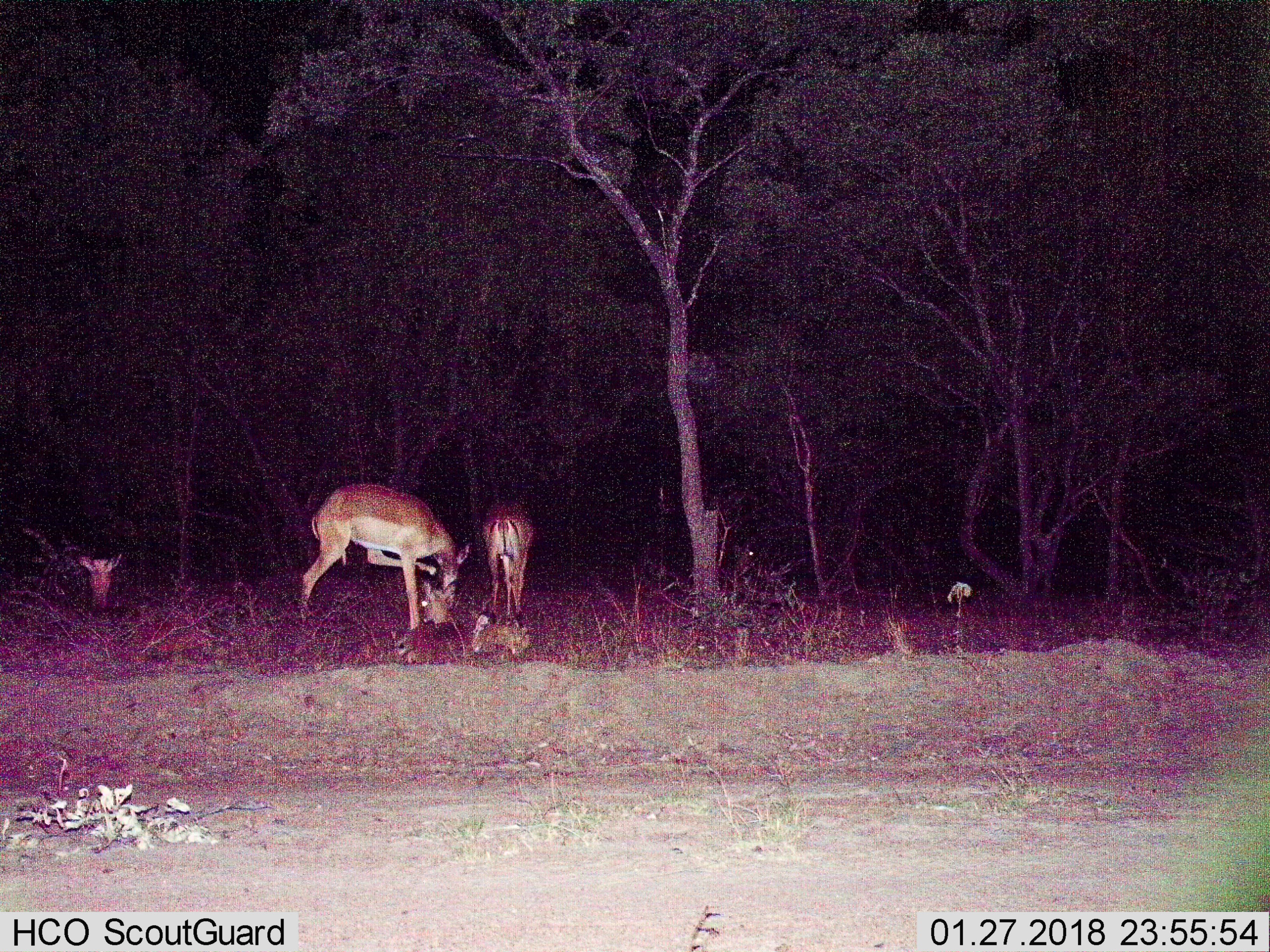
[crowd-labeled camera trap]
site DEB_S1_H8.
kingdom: Animalia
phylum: Chordata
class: Mammalia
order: Artiodactyla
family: Bovidae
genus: Aepyceros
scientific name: Aepyceros melampus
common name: impala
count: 4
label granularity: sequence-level